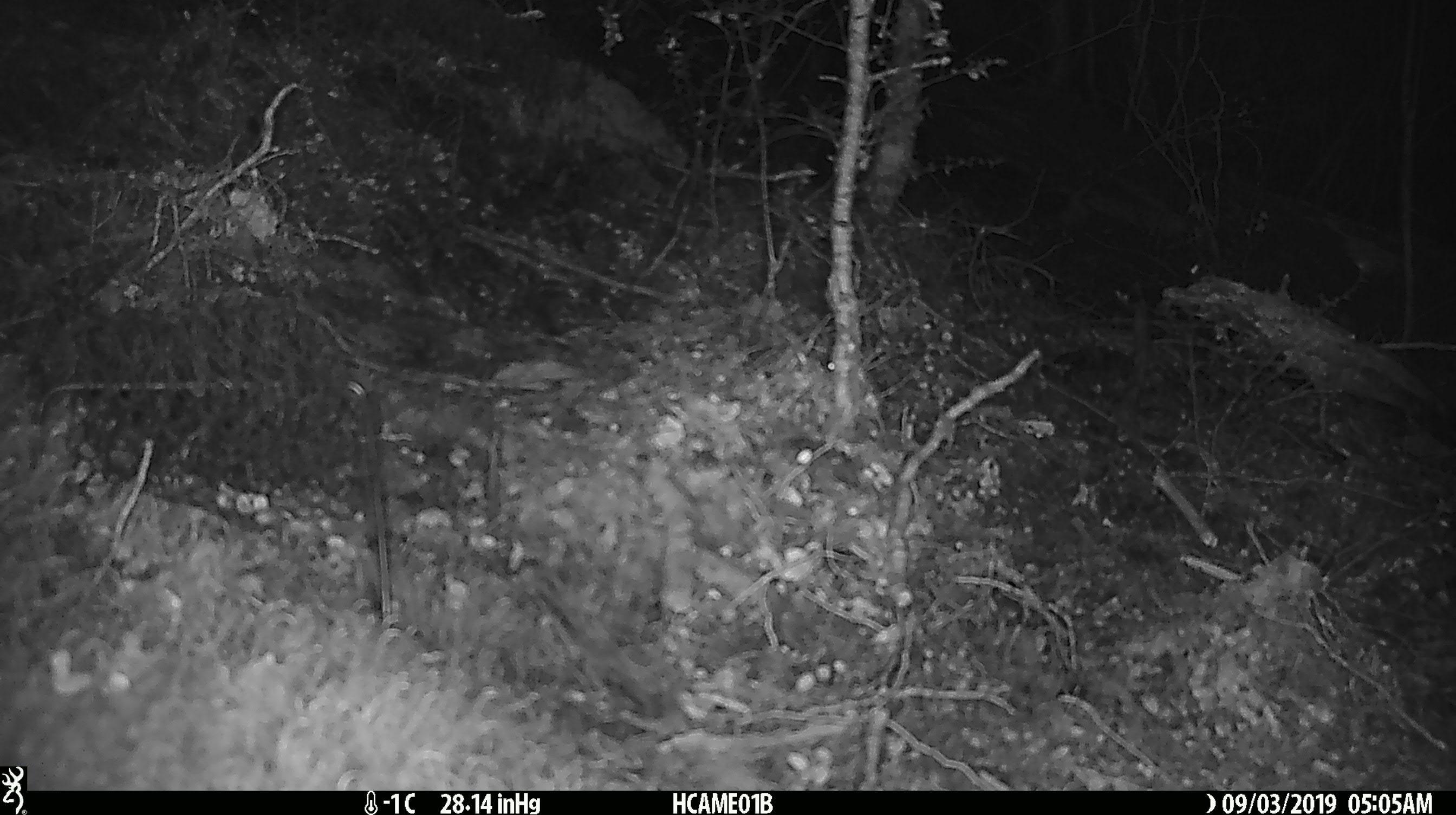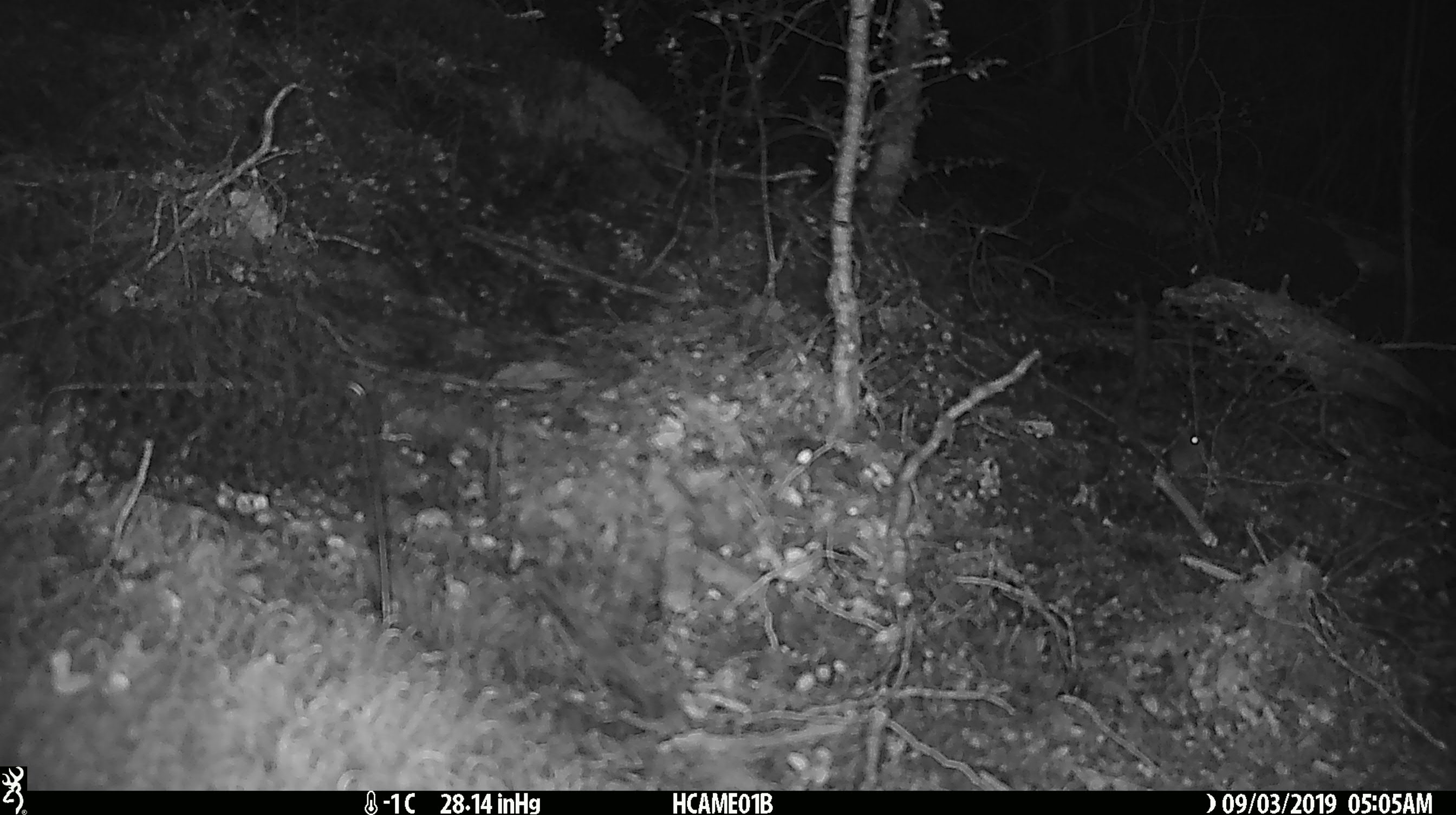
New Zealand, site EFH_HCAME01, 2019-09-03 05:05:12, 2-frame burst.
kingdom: Animalia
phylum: Chordata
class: Mammalia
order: Rodentia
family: Muridae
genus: Mus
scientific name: Mus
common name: mouse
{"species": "mouse (Mus)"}